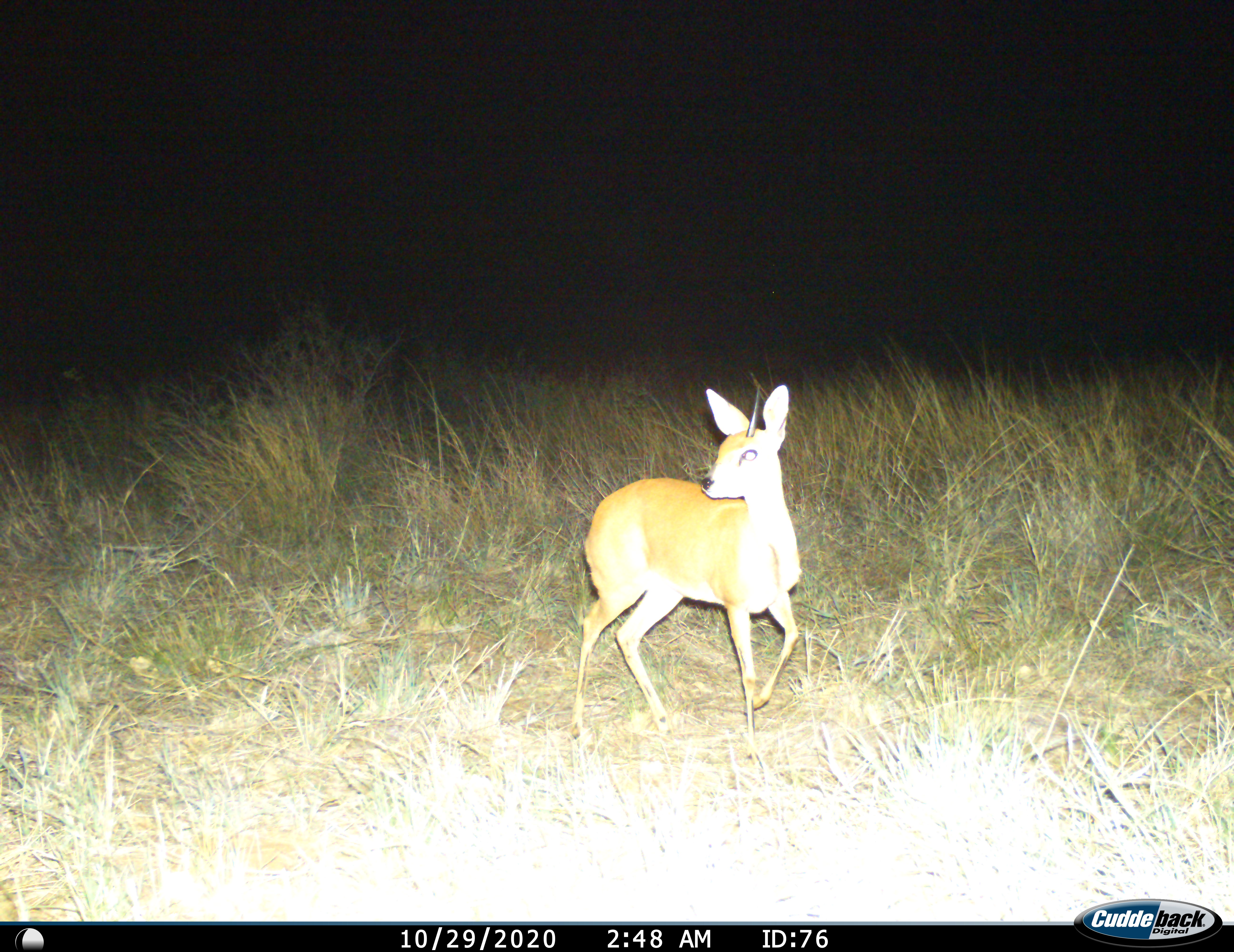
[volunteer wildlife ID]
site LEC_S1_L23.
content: unidentified animal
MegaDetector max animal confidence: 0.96